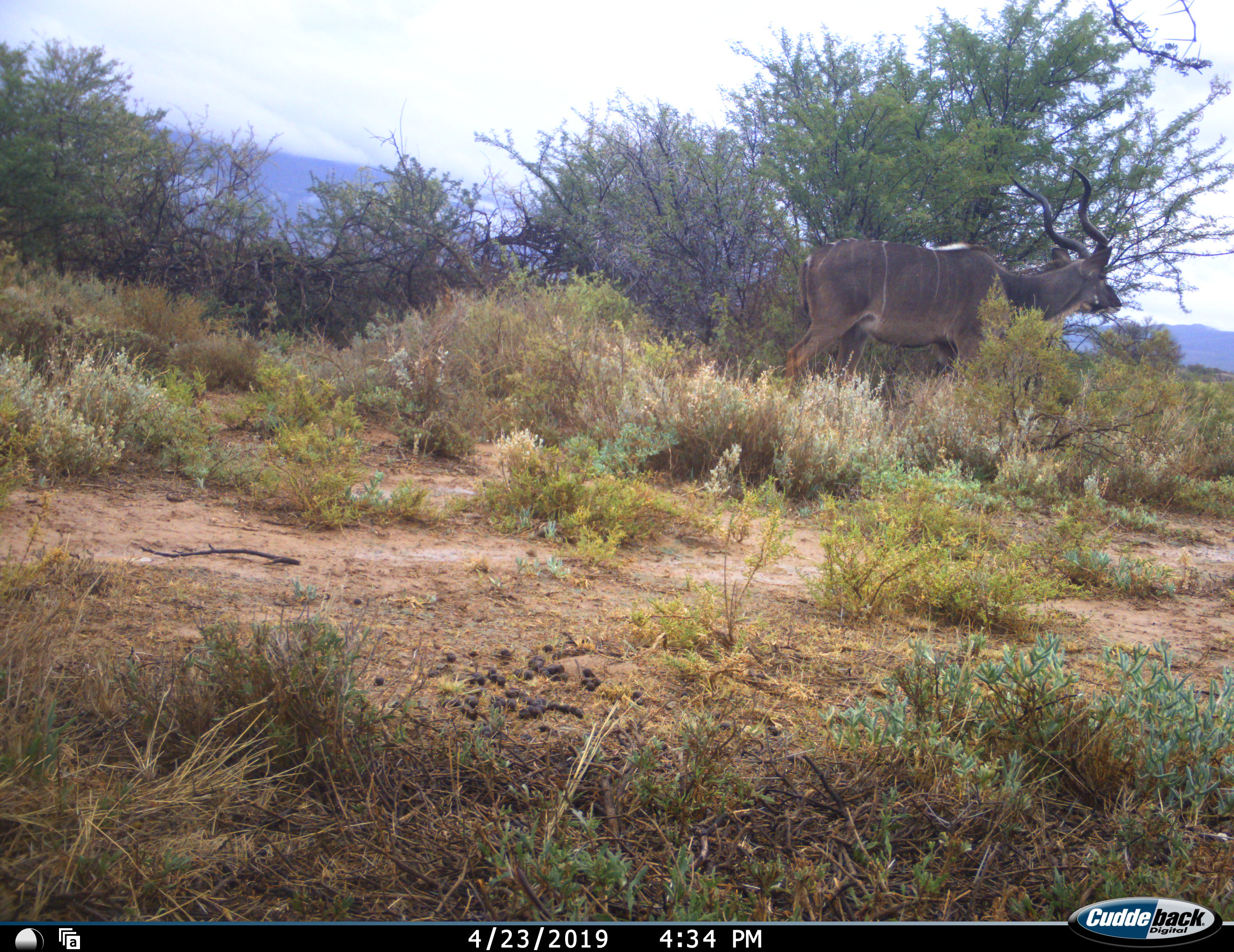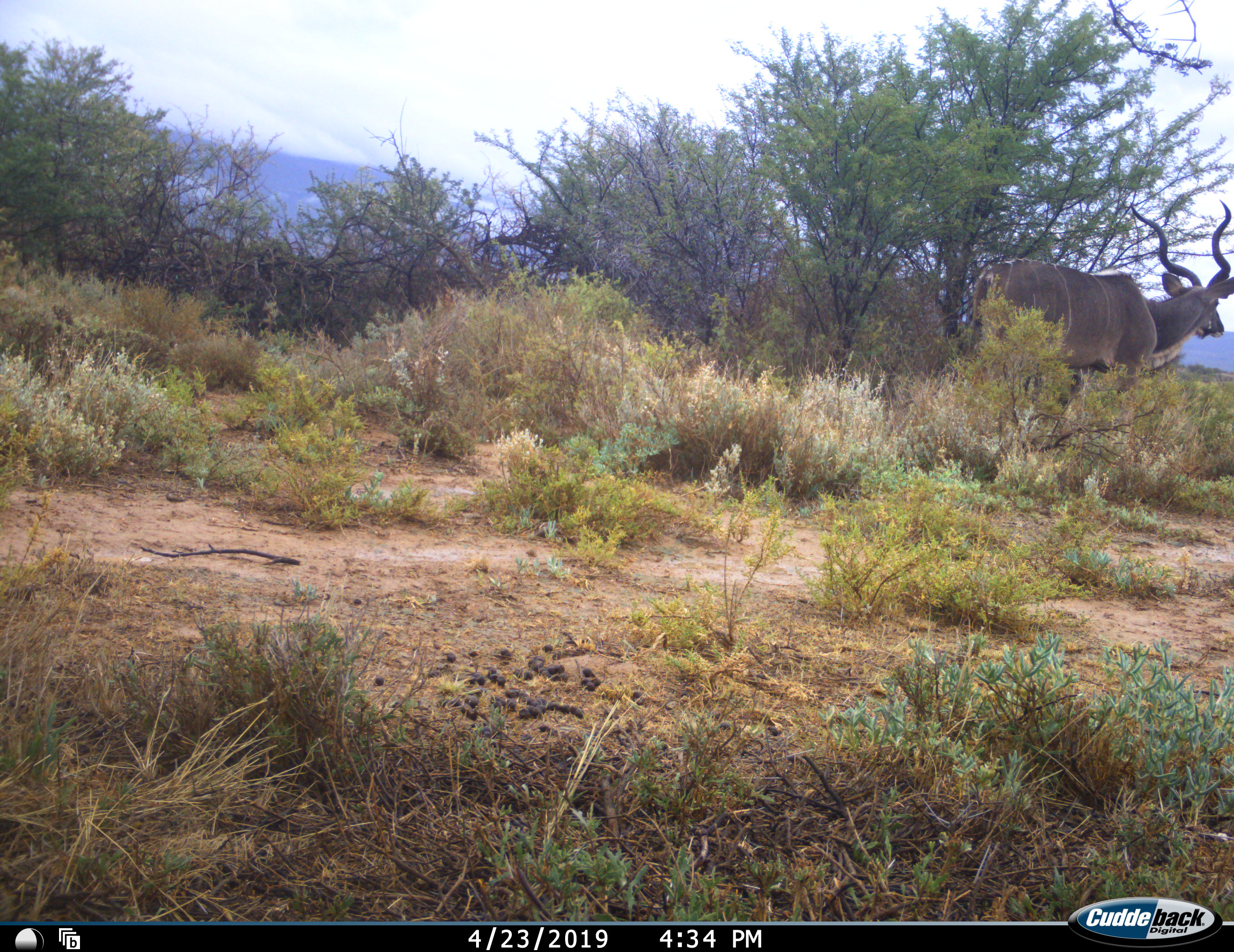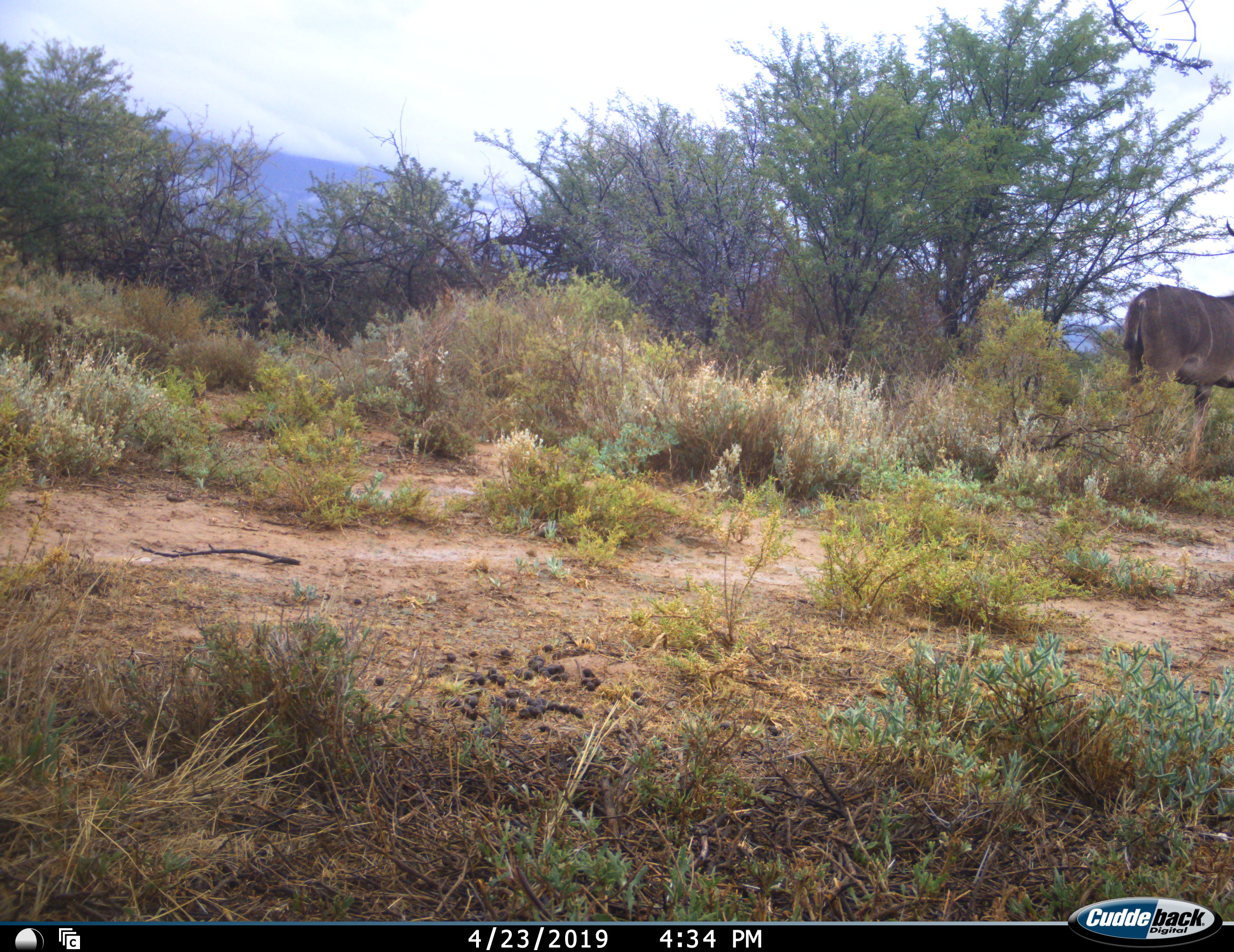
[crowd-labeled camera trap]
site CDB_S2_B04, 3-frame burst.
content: unidentified animal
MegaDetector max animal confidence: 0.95